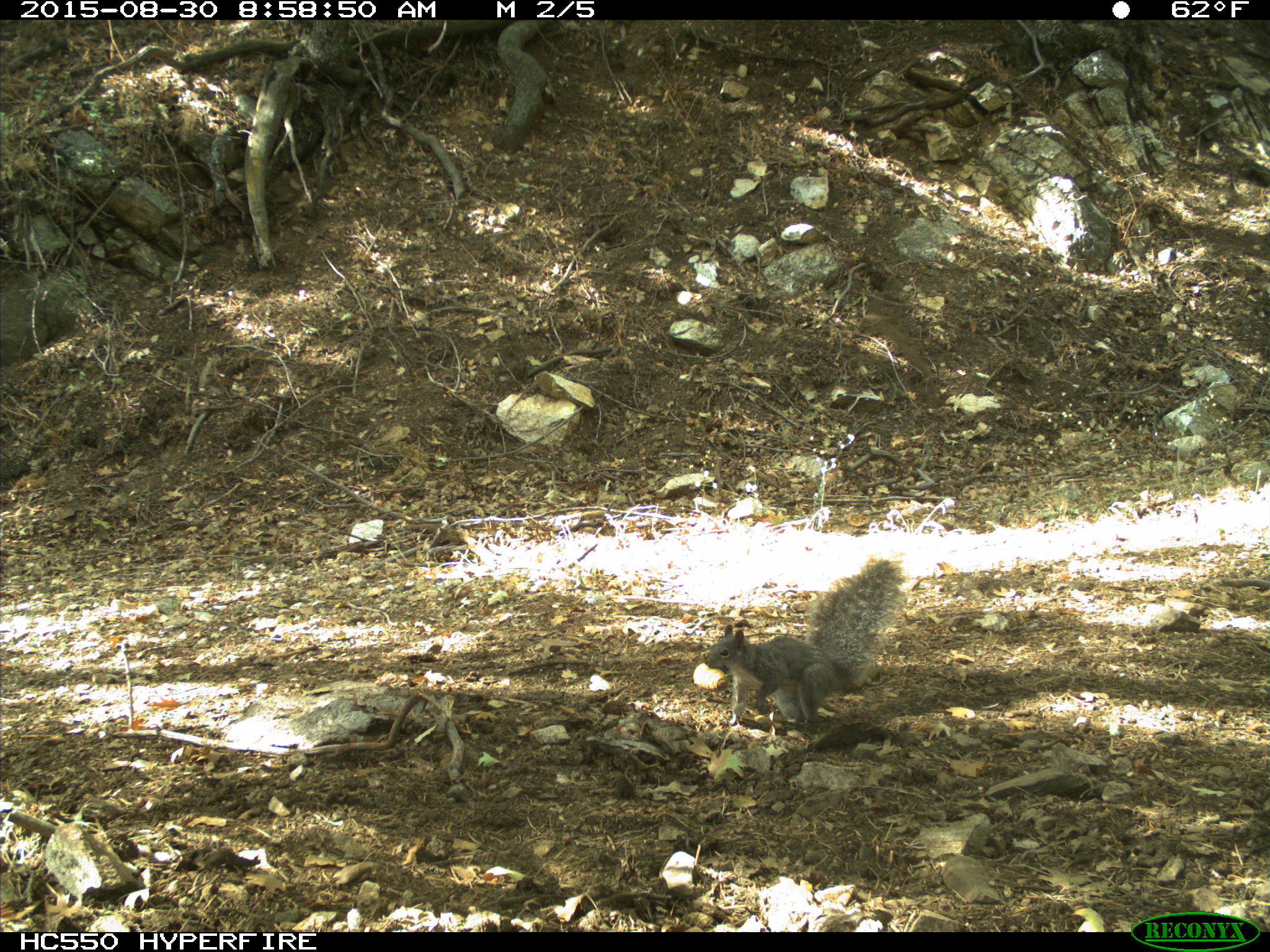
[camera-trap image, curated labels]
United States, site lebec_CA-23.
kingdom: Animalia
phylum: Chordata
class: Mammalia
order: Rodentia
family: Sciuridae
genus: Sciurus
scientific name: Sciurus carolinensis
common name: eastern gray squirrel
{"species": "Sciurus carolinensis (eastern gray squirrel)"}